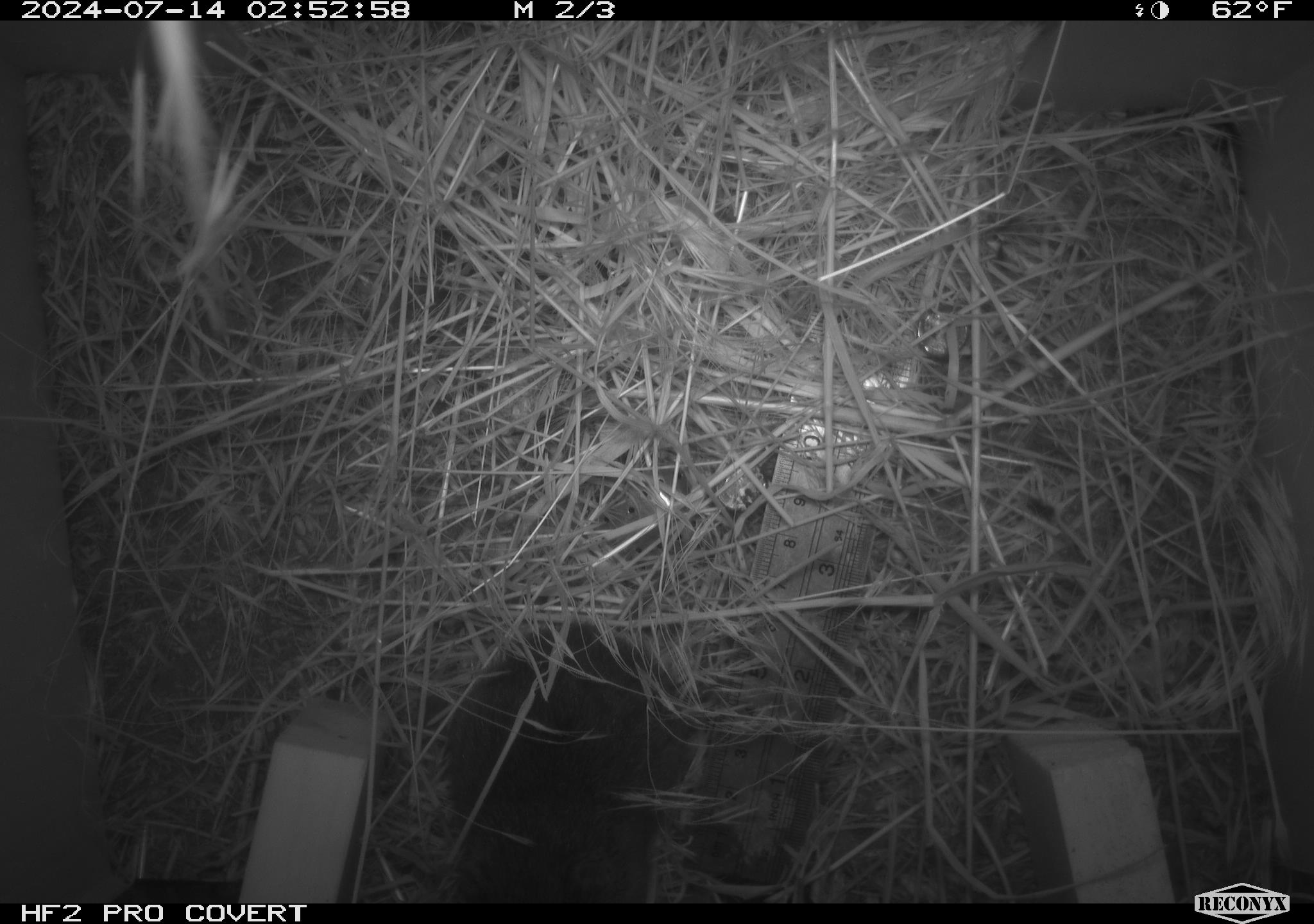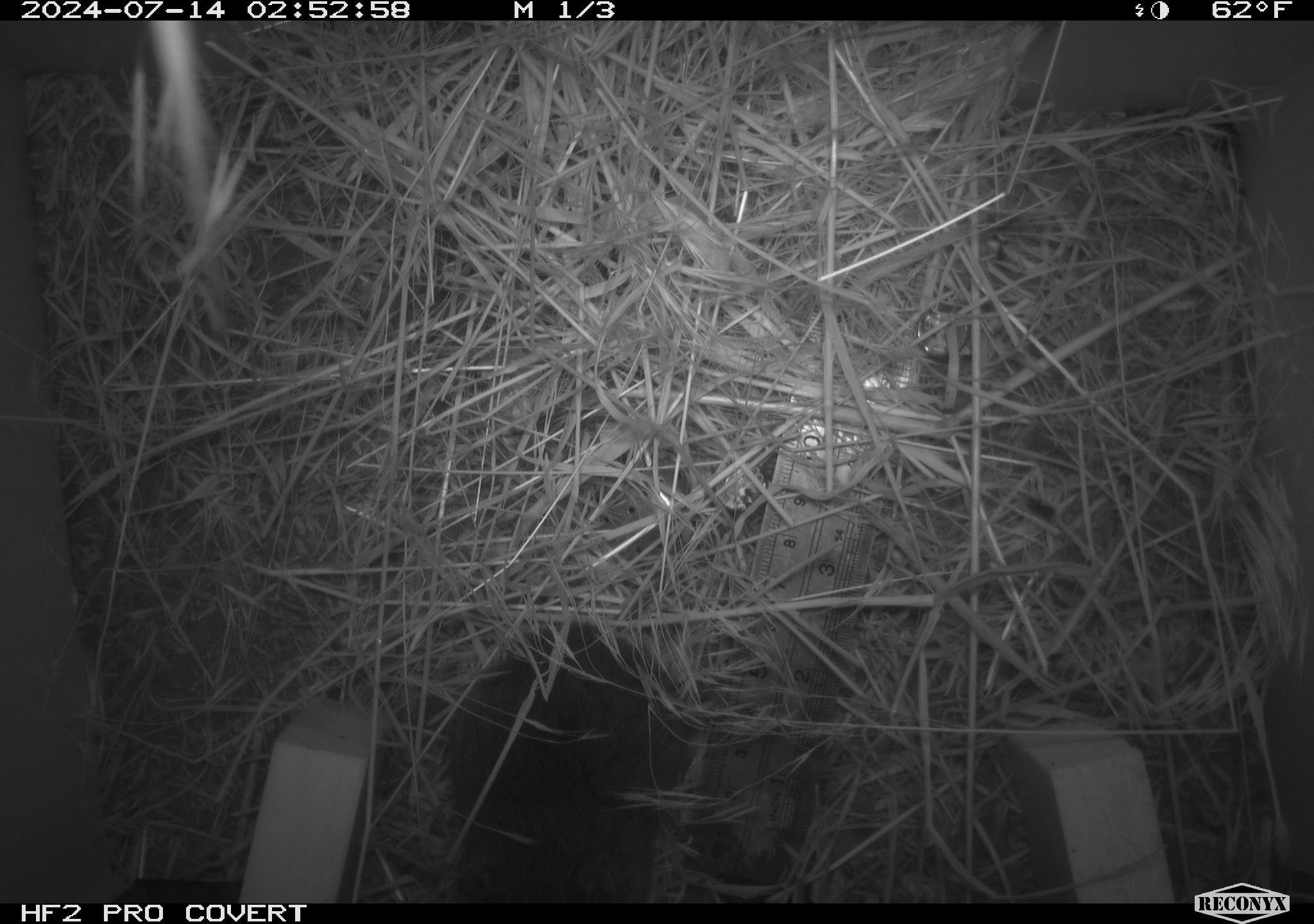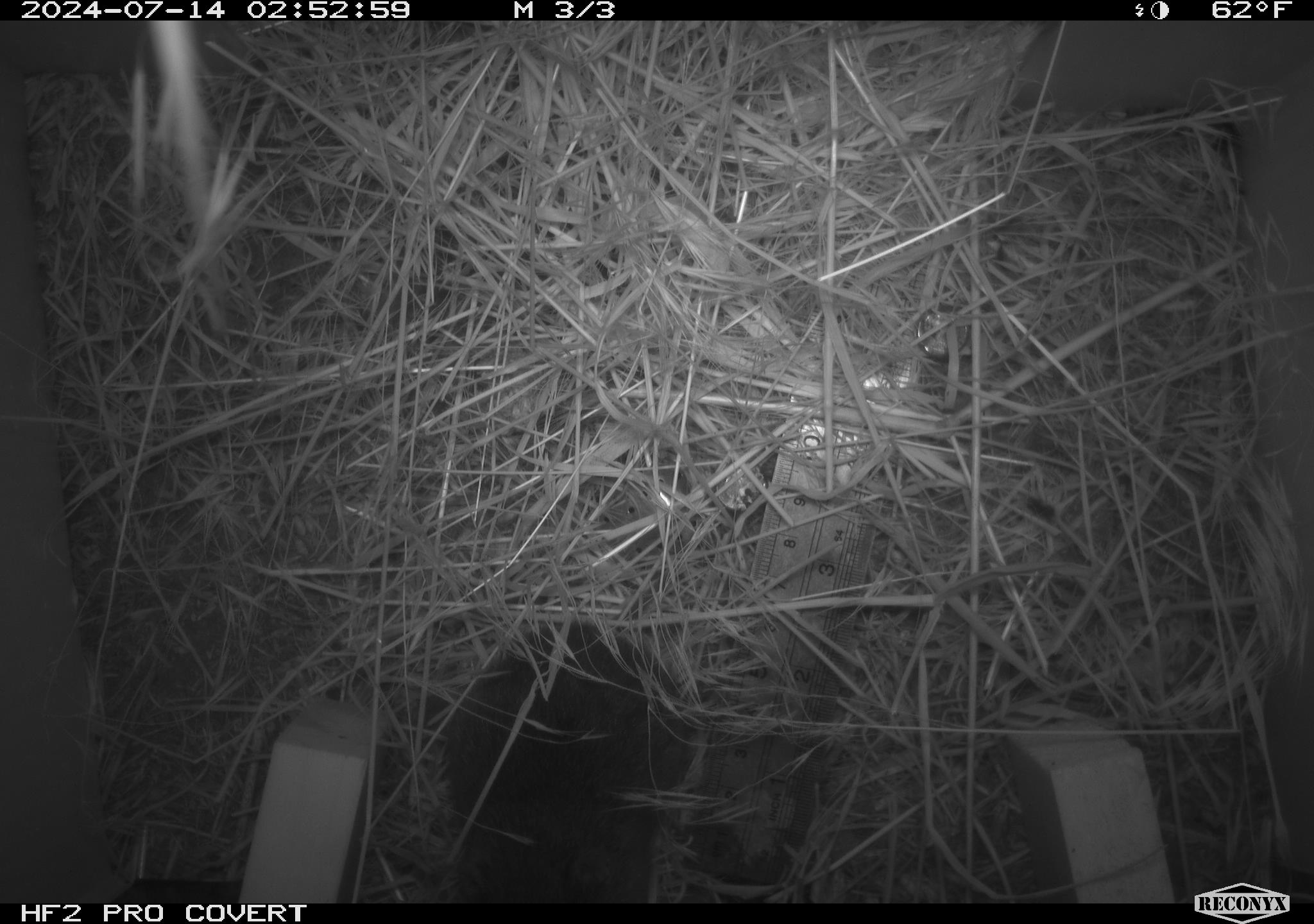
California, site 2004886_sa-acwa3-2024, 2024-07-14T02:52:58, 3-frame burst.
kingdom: Animalia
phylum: Chordata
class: Mammalia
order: Rodentia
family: Cricetidae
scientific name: Arvicolinae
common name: voles, lemmings, and muskrats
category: arvicolinae subfamily